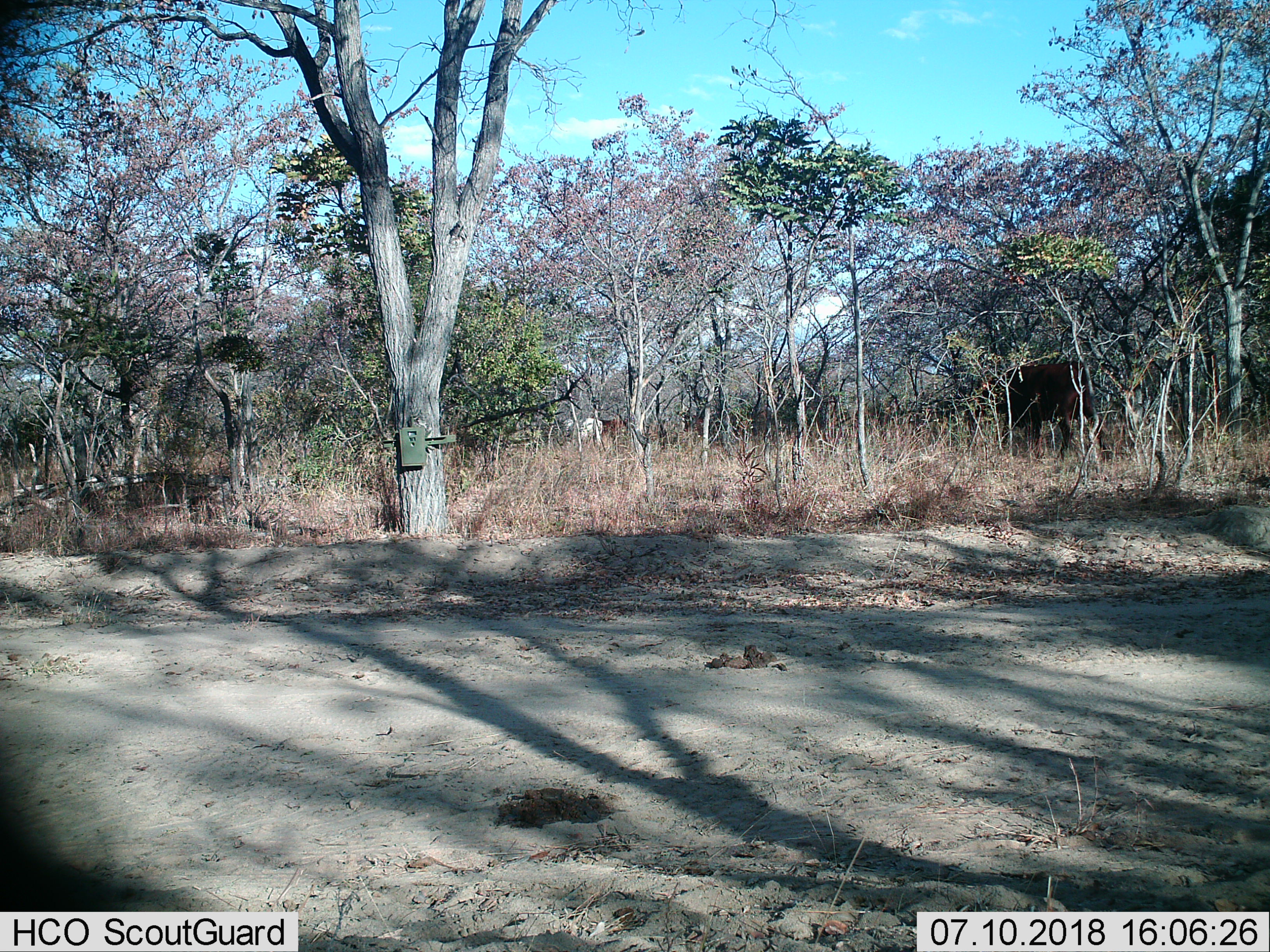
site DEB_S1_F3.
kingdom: Animalia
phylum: Chordata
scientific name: Vertebrata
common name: domestic animal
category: domesticanimal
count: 3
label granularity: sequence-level